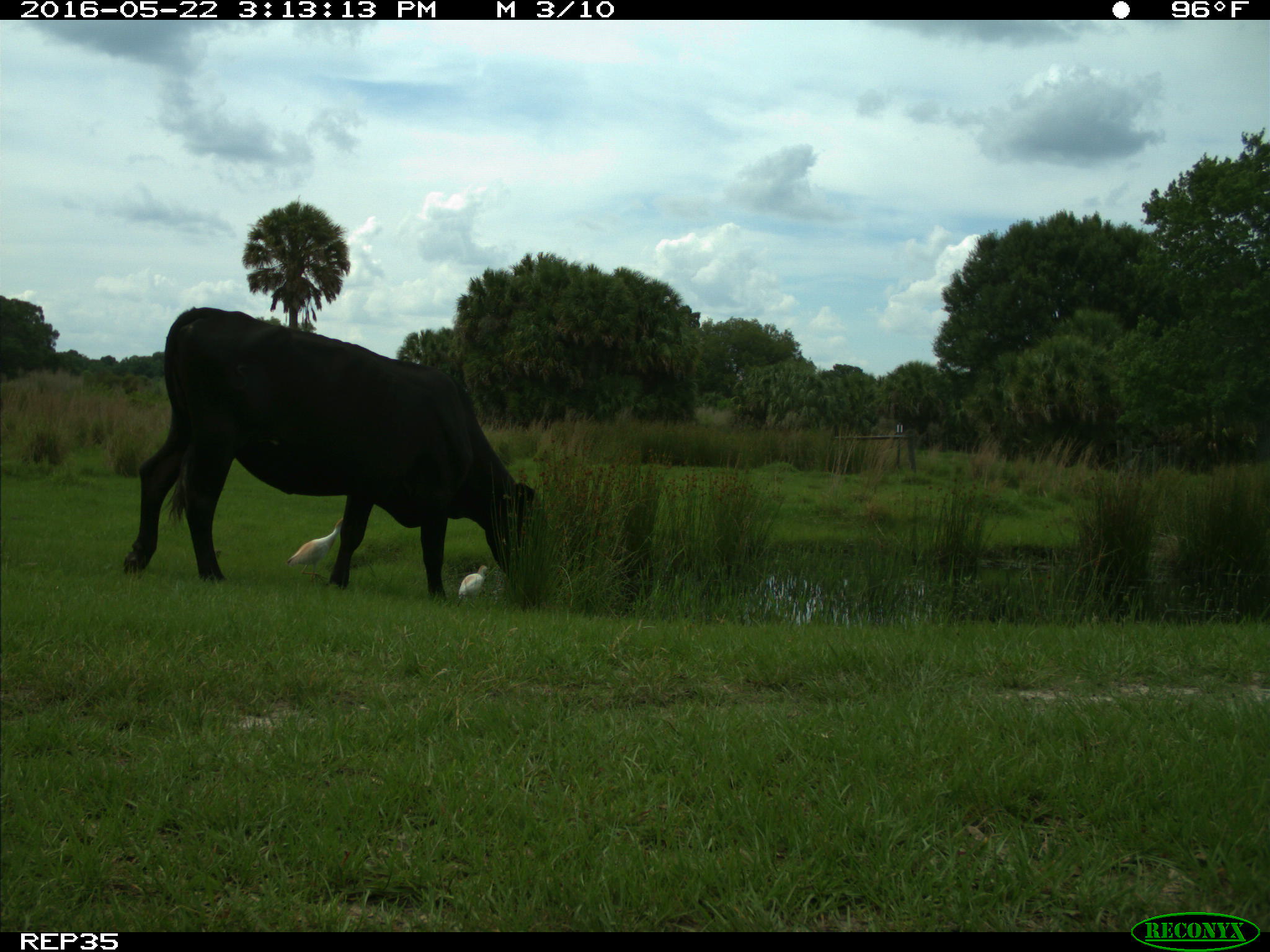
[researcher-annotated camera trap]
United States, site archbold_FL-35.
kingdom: Animalia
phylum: Chordata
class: Mammalia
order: Artiodactyla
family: Bovidae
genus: Bos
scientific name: Bos taurus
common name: domestic cow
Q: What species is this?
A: Bos taurus (domestic cow).